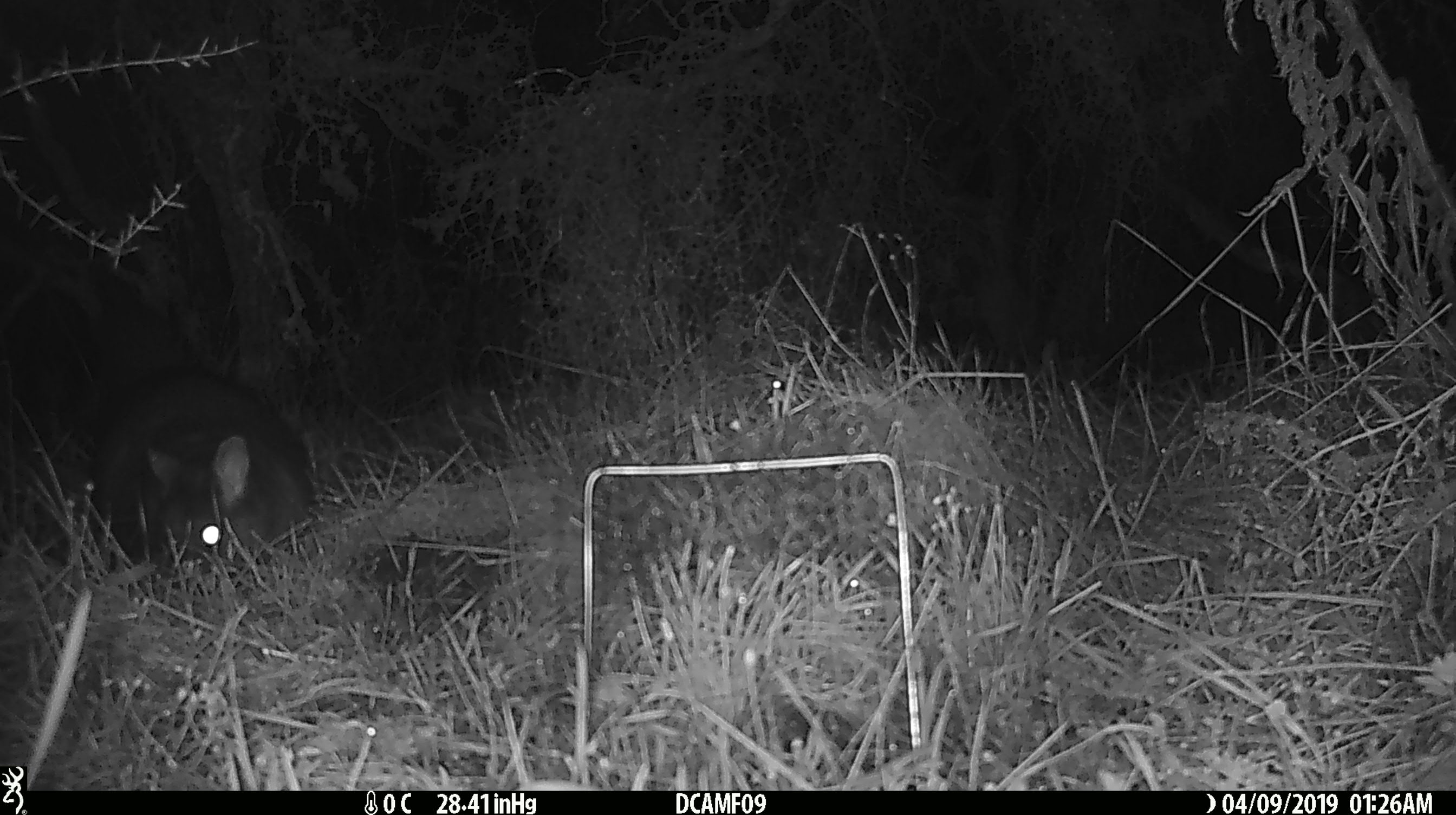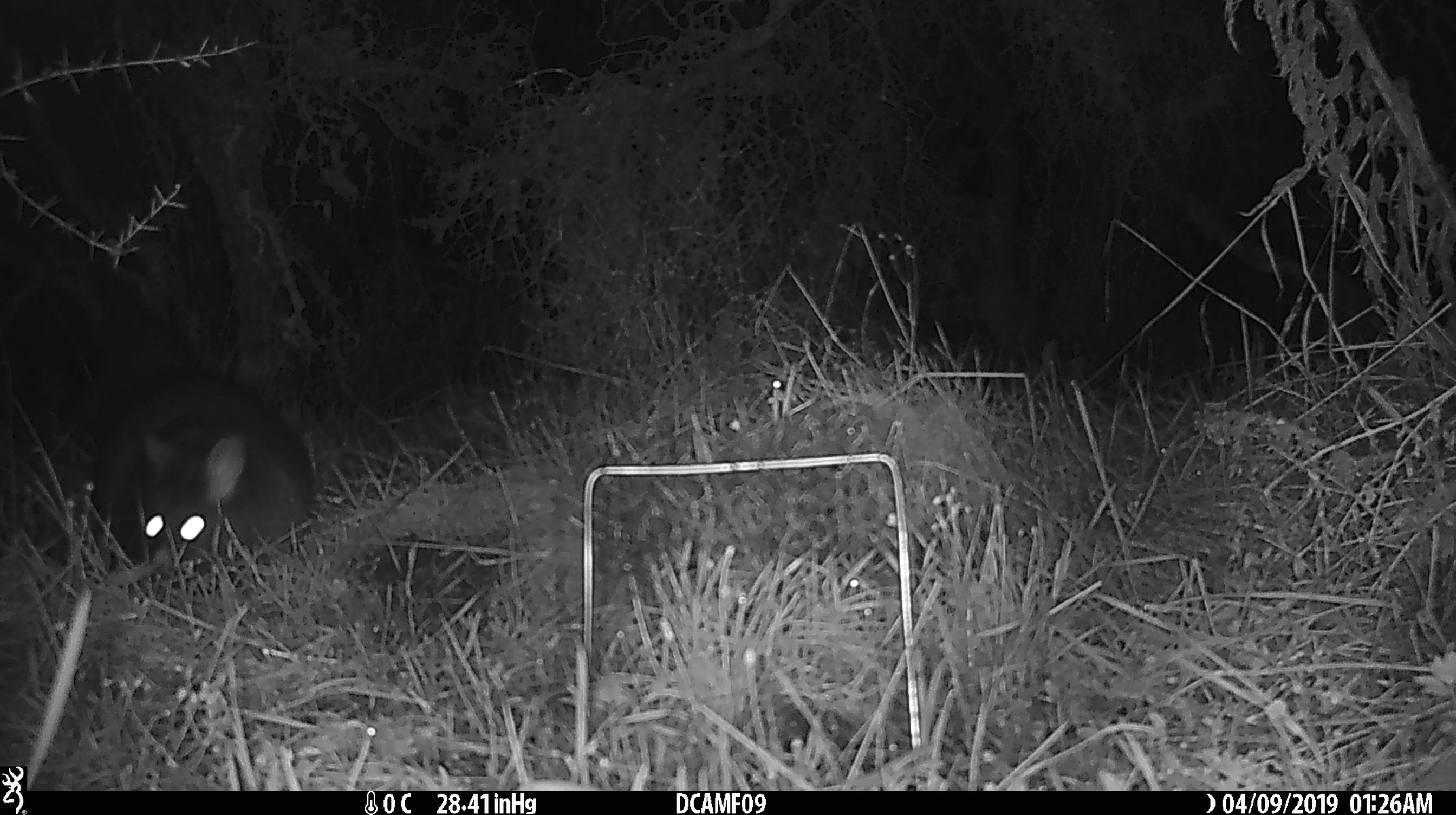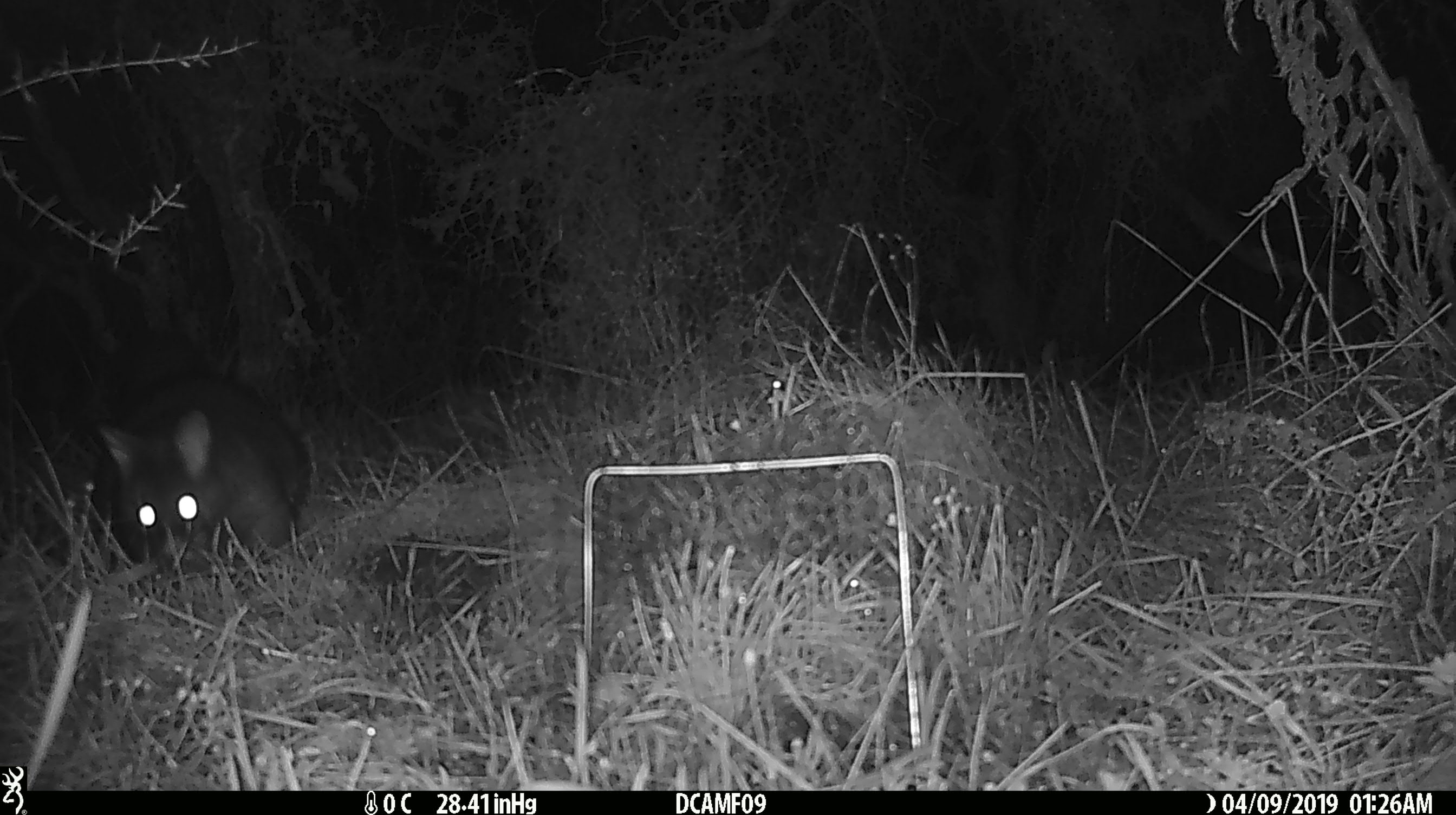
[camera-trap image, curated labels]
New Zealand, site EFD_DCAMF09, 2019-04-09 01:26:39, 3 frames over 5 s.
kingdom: Animalia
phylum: Chordata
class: Mammalia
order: Diprotodontia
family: Phalangeridae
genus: Trichosurus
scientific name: Trichosurus vulpecula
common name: common brushtail possum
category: possum